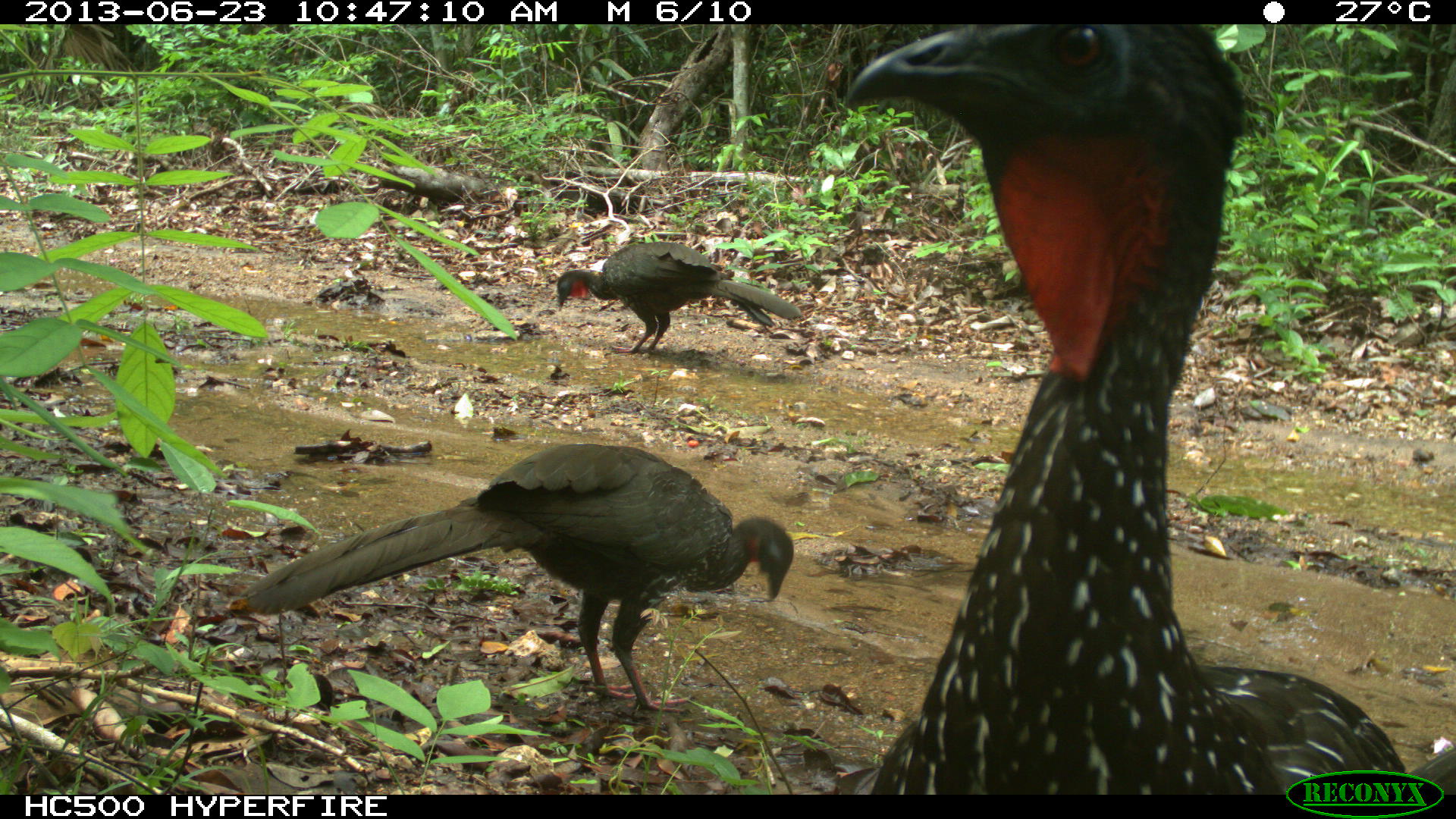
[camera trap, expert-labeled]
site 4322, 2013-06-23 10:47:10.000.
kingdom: Animalia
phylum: Chordata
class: Aves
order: Galliformes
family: Cracidae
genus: Penelope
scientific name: Penelope purpurascens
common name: crested guan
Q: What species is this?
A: Penelope purpurascens (crested guan).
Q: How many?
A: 4.